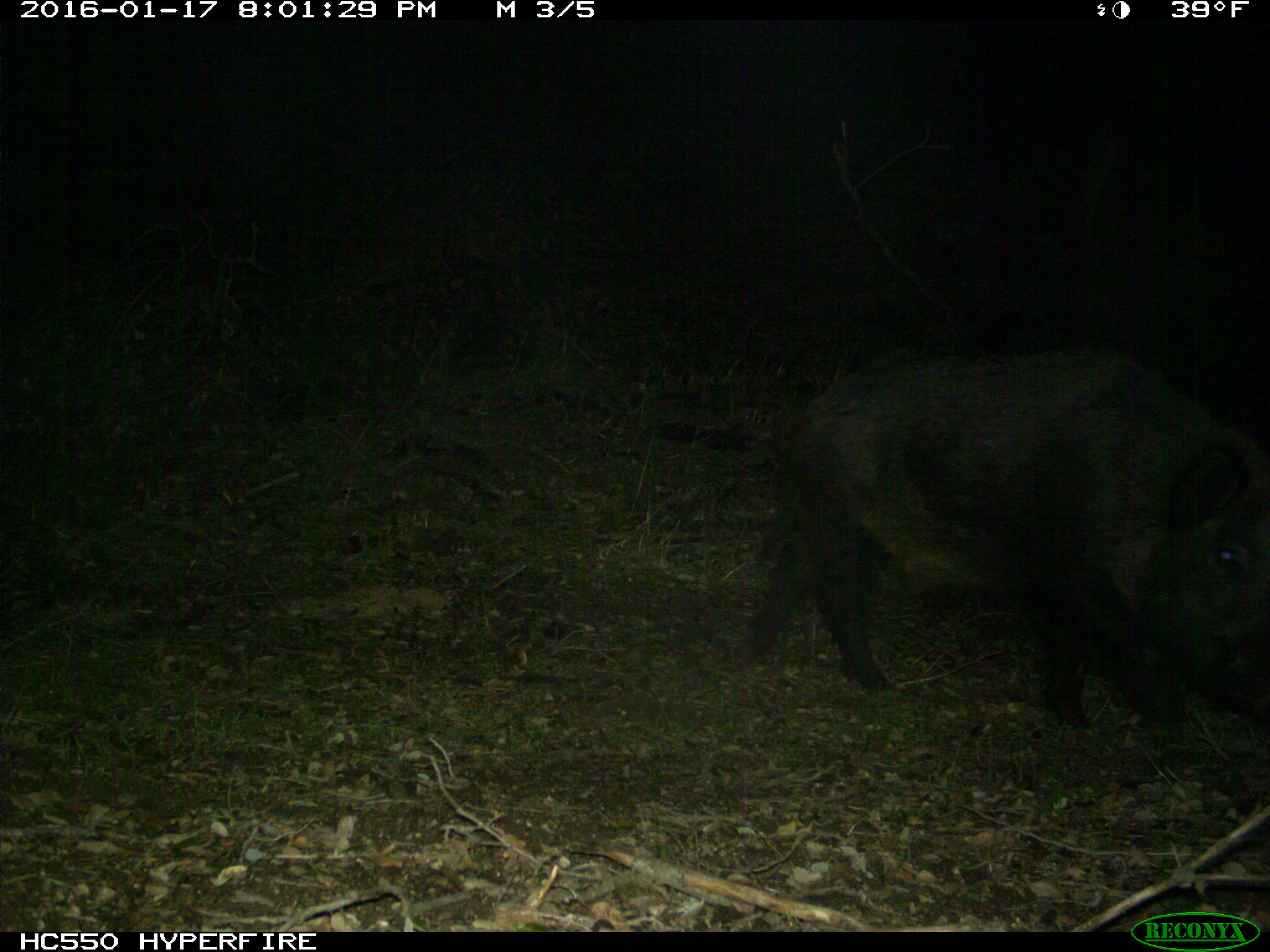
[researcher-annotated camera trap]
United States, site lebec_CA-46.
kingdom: Animalia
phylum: Chordata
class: Mammalia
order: Artiodactyla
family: Suidae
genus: Sus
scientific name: Sus scrofa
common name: wild boar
Sus scrofa (wild boar).